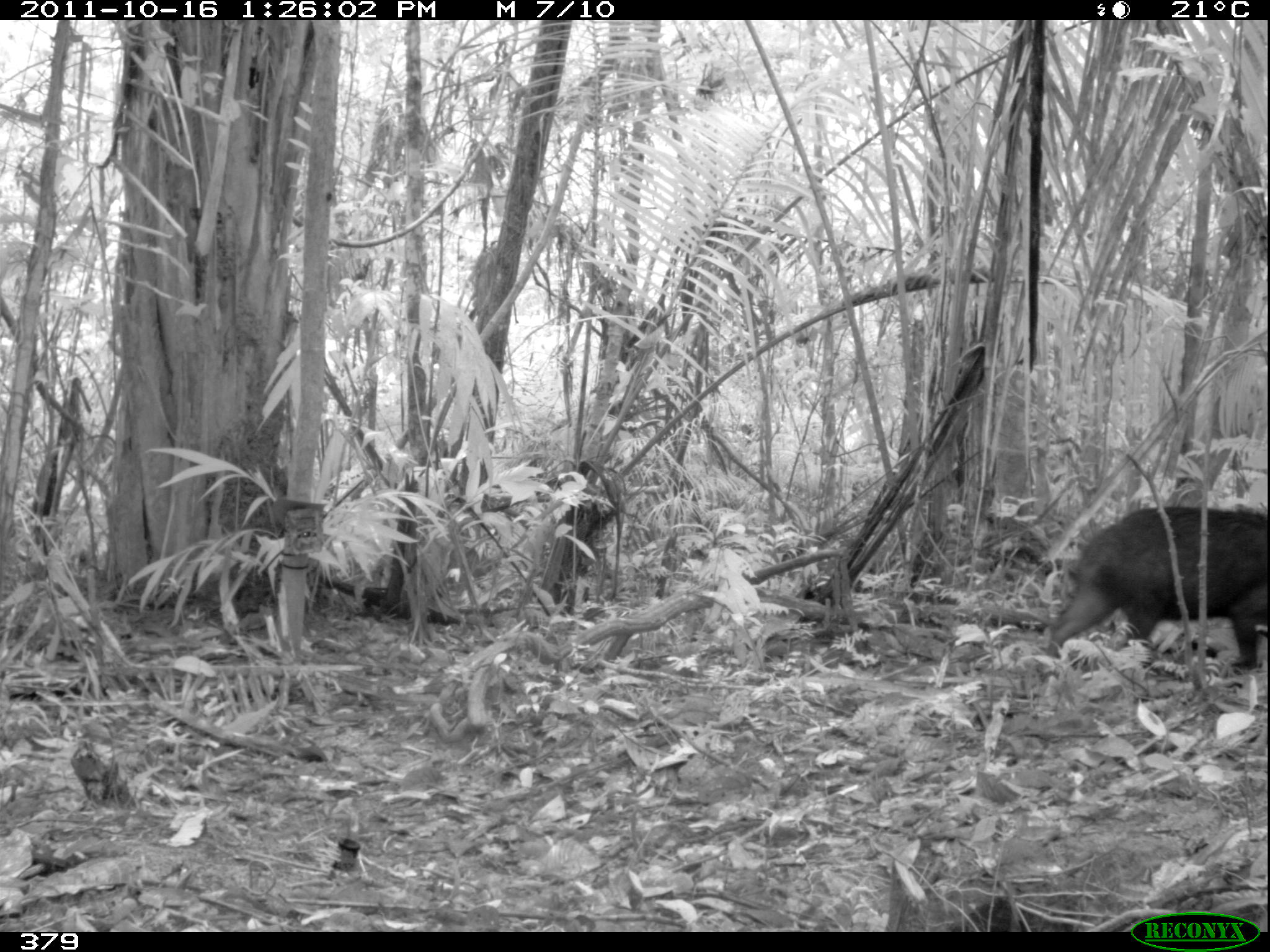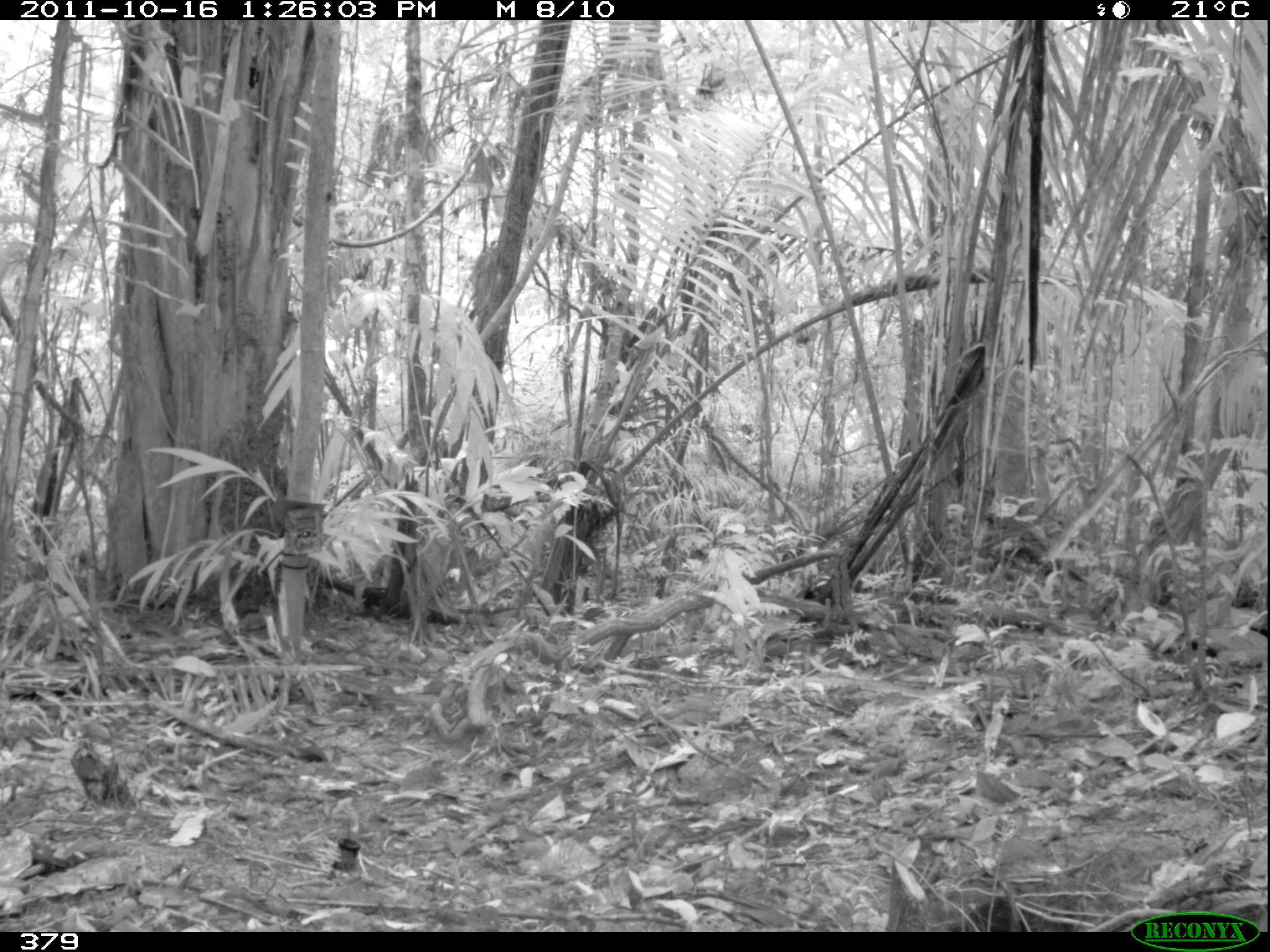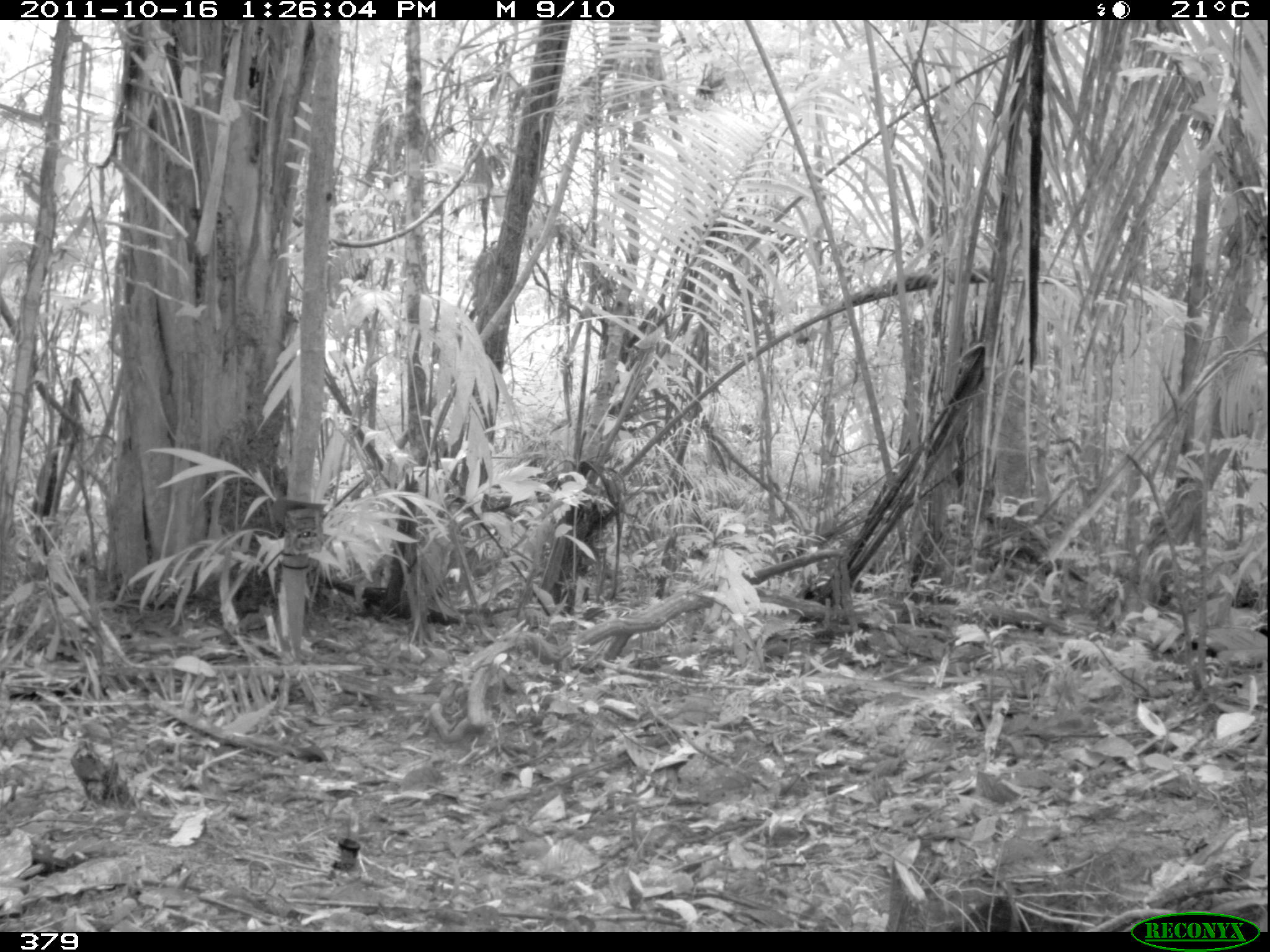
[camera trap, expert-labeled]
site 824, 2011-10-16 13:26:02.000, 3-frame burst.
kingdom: Animalia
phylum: Chordata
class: Mammalia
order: Artiodactyla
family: Tayassuidae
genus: Tayassu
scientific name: Tayassu pecari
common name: white-lipped peccary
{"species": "Tayassu pecari (white-lipped peccary)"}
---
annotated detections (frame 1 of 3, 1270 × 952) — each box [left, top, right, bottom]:
tayassu pecari: [1046, 502, 1268, 668]